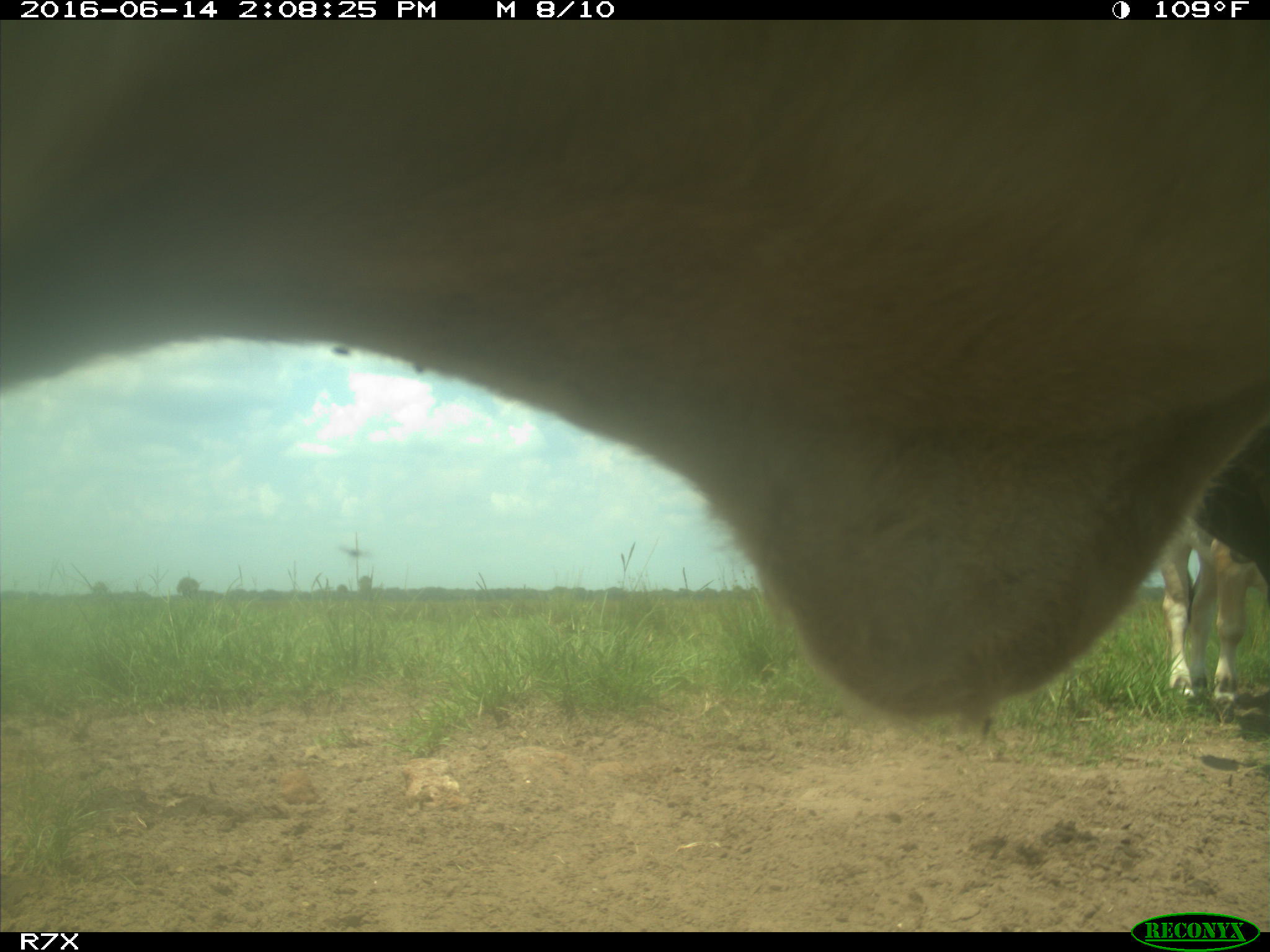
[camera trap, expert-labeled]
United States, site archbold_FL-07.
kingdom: Animalia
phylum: Chordata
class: Mammalia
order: Artiodactyla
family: Bovidae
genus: Bos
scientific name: Bos taurus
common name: domestic cow